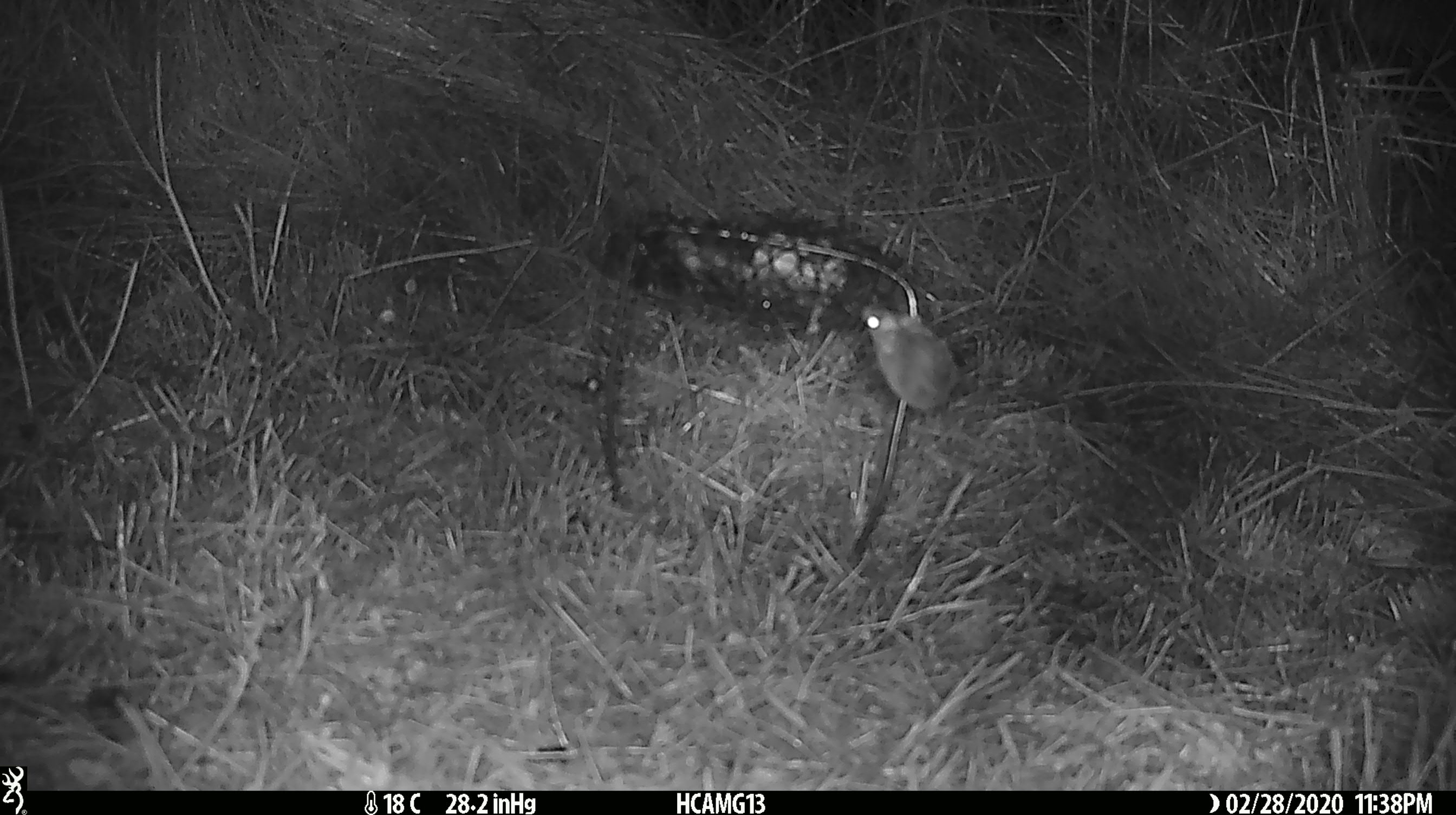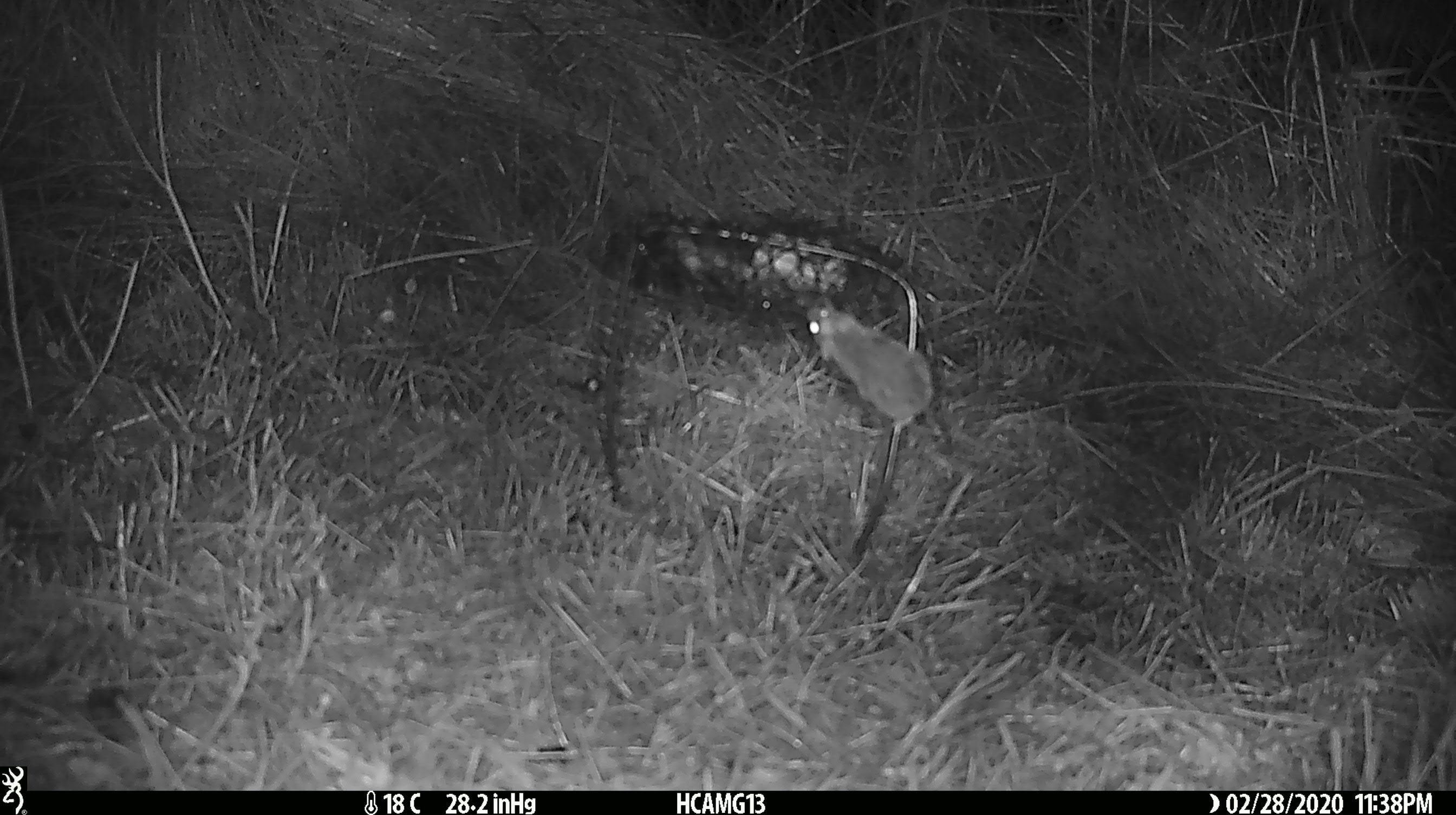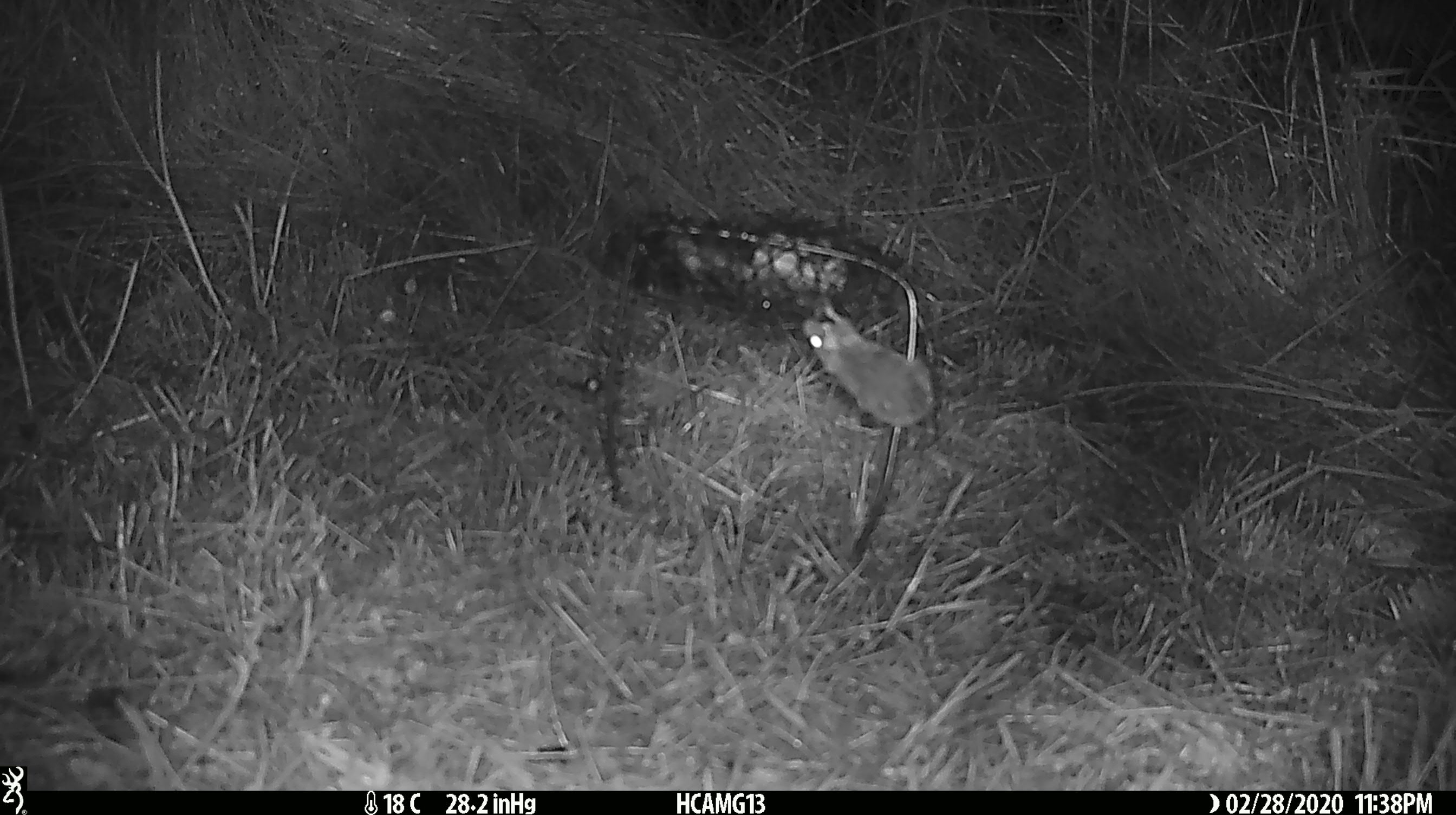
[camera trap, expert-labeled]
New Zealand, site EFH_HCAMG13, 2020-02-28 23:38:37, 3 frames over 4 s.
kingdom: Animalia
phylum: Chordata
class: Mammalia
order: Rodentia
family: Muridae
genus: Mus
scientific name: Mus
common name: mouse